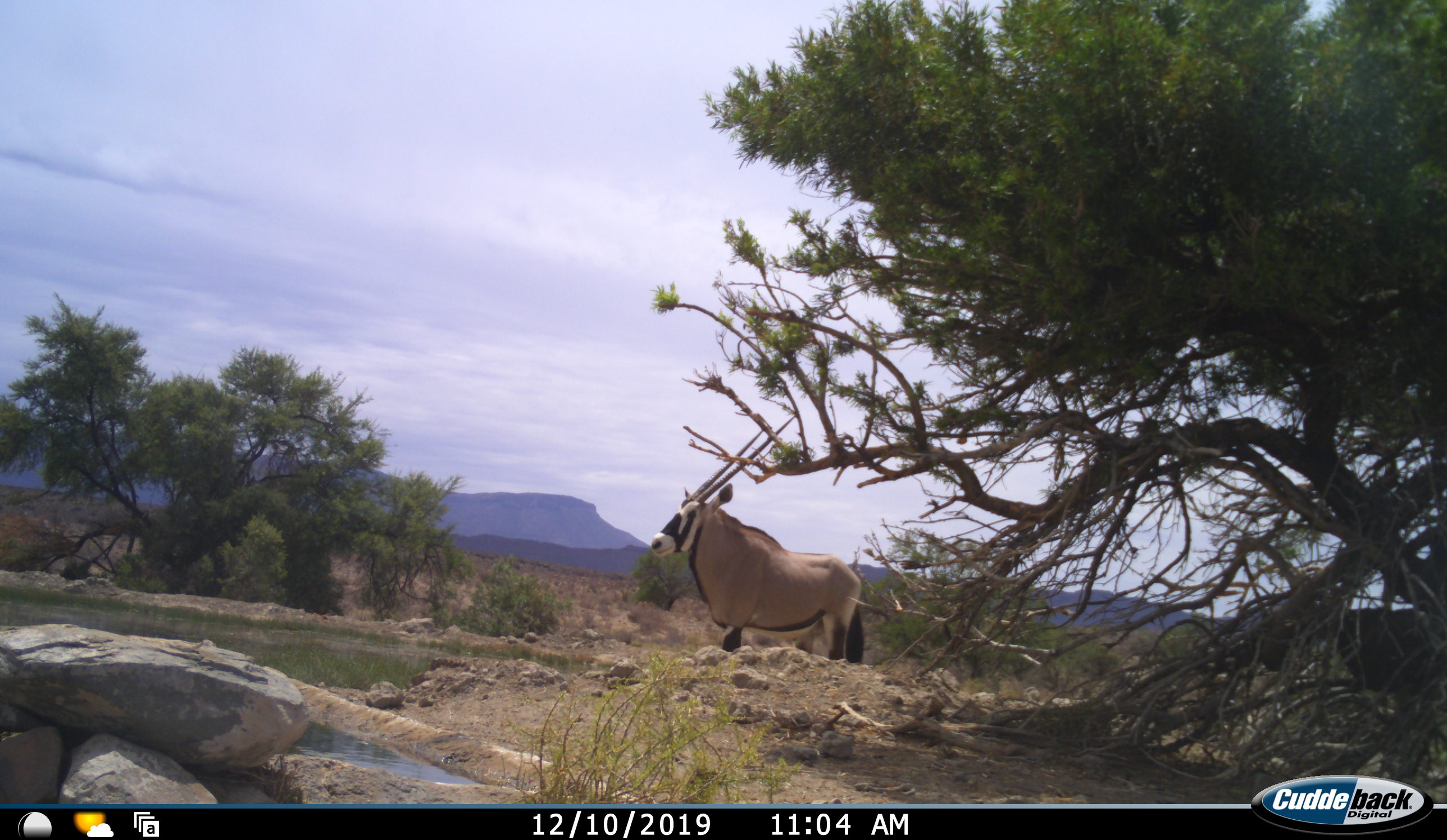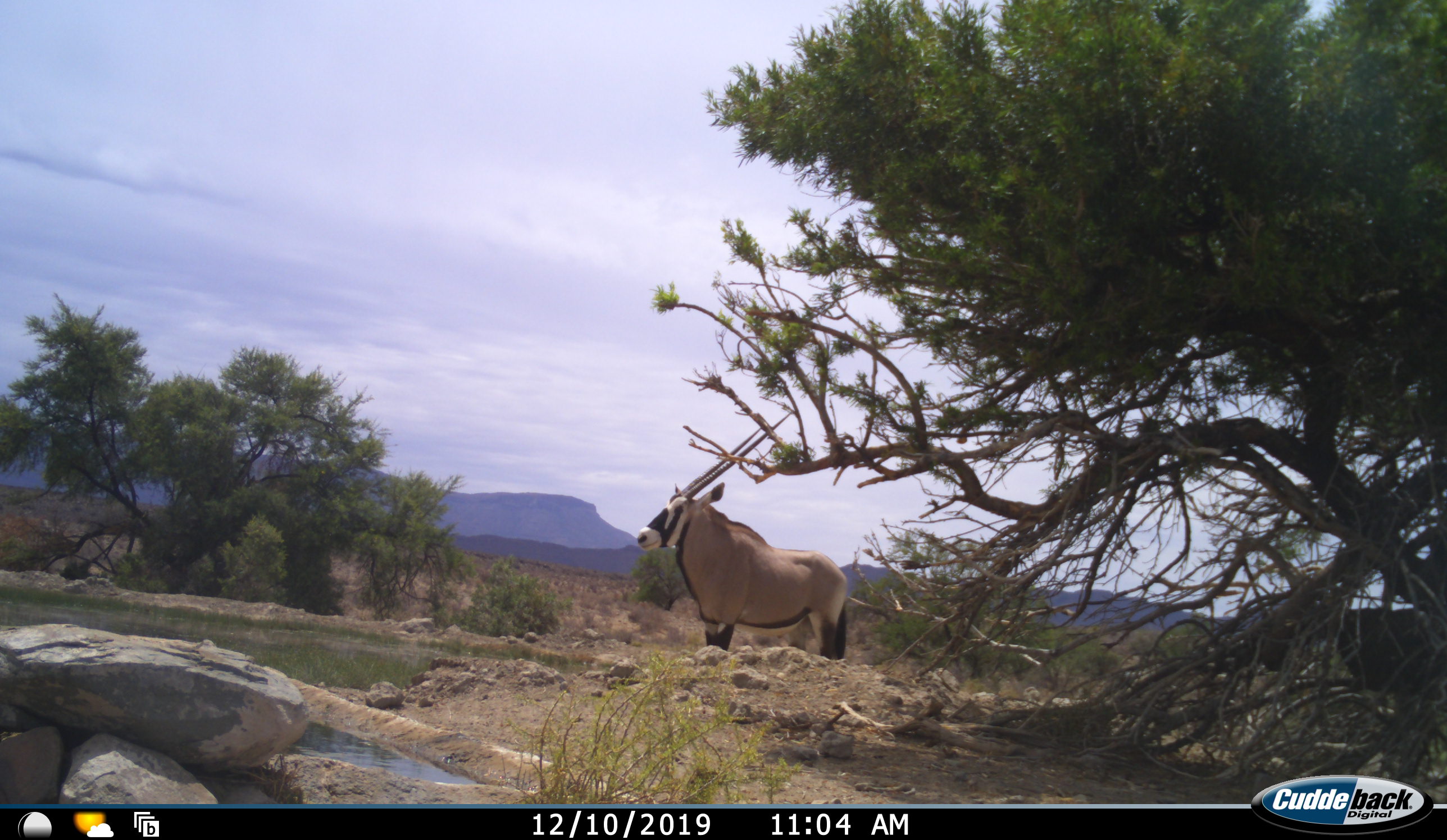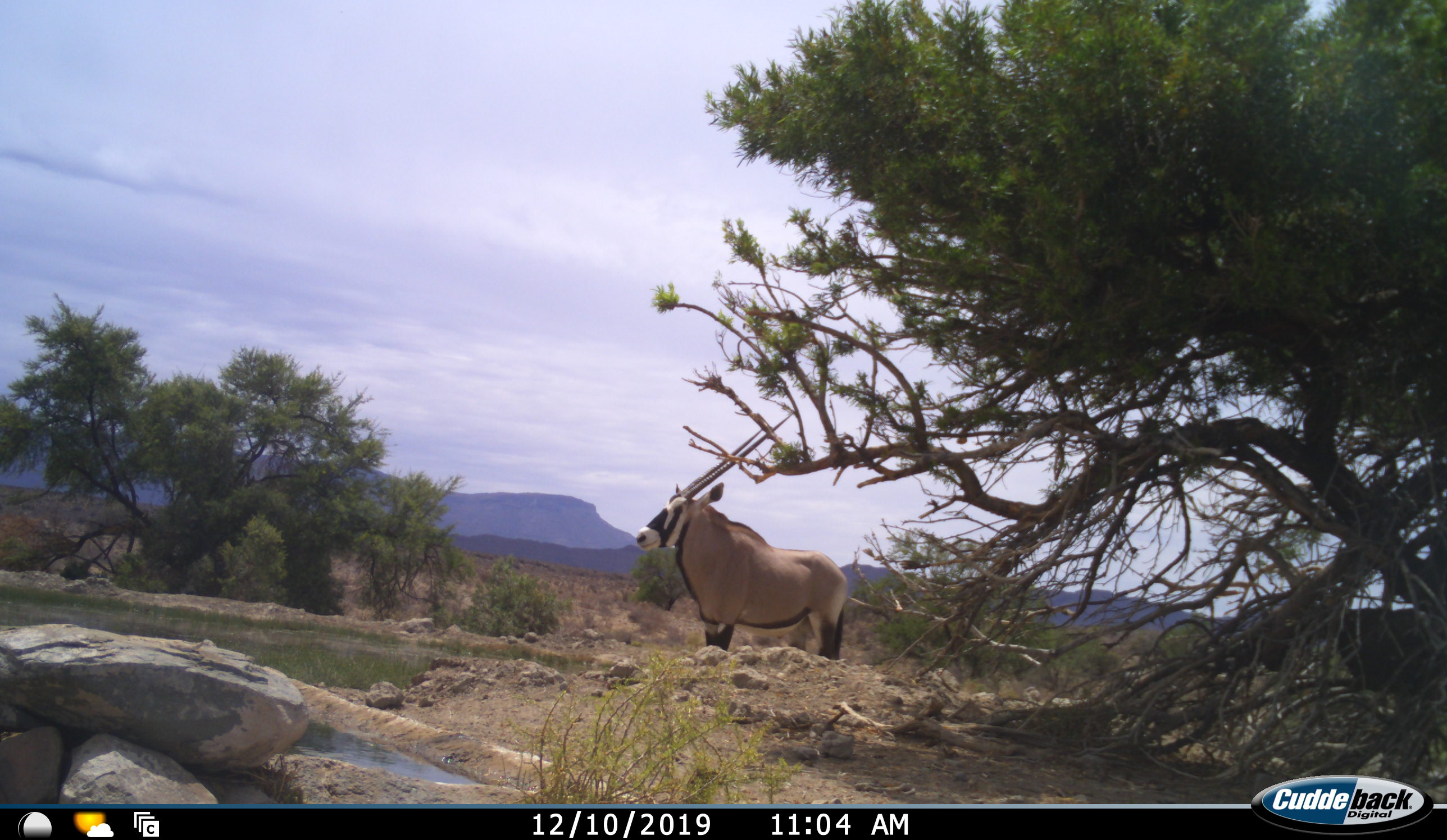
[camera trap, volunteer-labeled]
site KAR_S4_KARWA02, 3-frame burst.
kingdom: Animalia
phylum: Chordata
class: Mammalia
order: Artiodactyla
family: Bovidae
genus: Oryx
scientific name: Oryx gazella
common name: gemsbok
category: oryx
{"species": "oryx (gemsbok) (Oryx gazella)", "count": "1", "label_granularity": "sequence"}